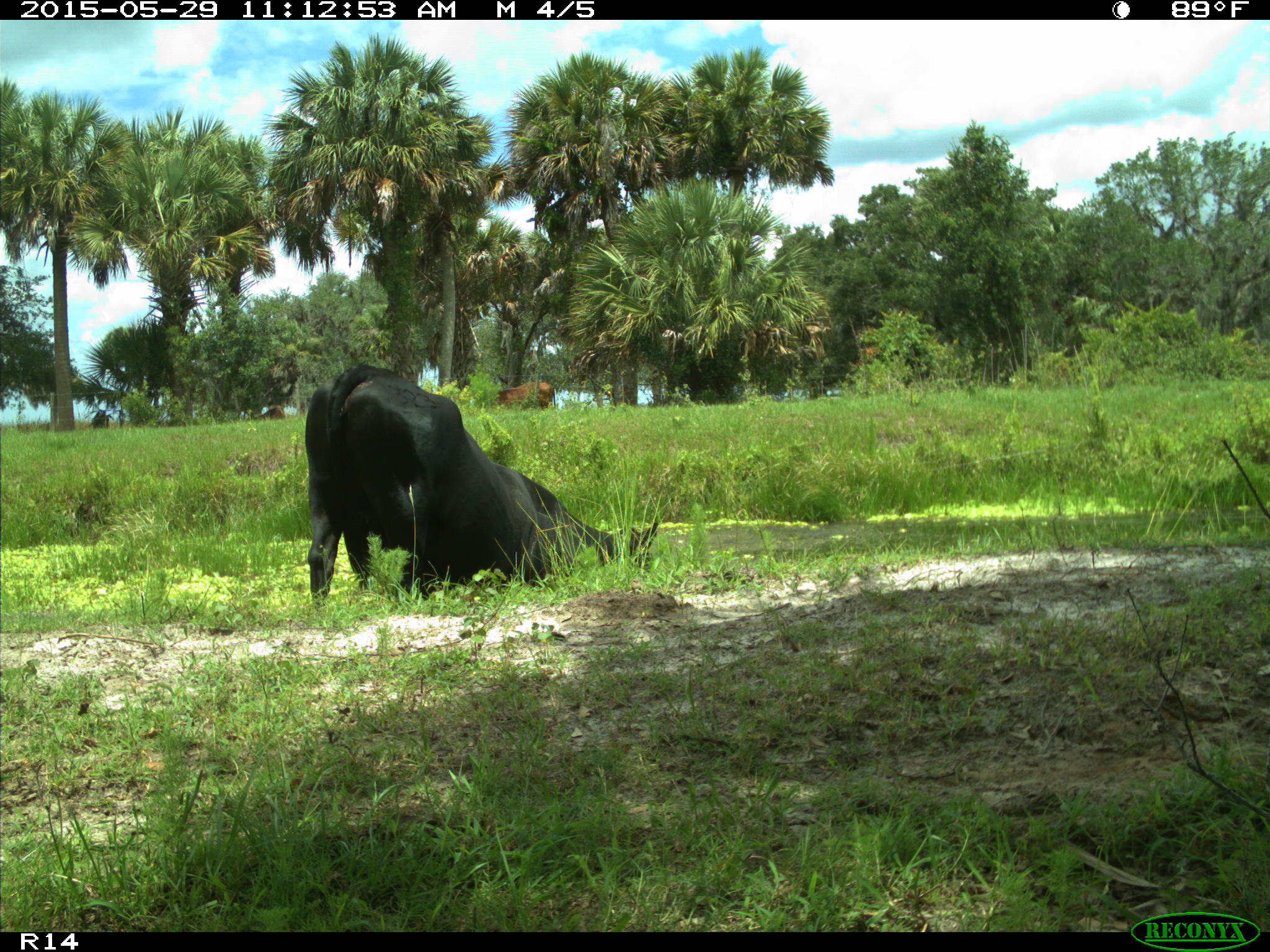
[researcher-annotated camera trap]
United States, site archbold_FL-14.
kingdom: Animalia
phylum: Chordata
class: Mammalia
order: Artiodactyla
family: Bovidae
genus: Bos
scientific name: Bos taurus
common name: domestic cow